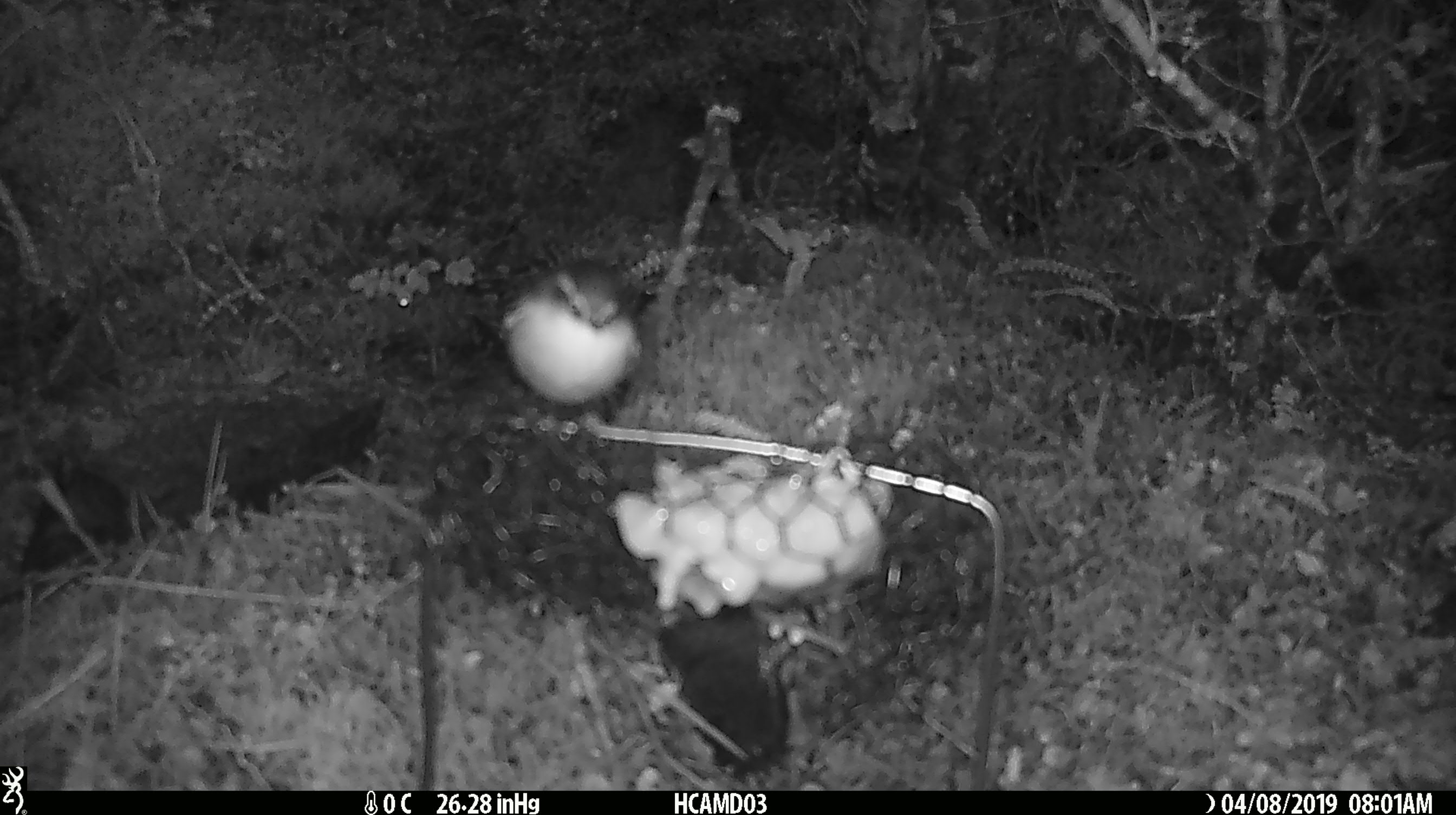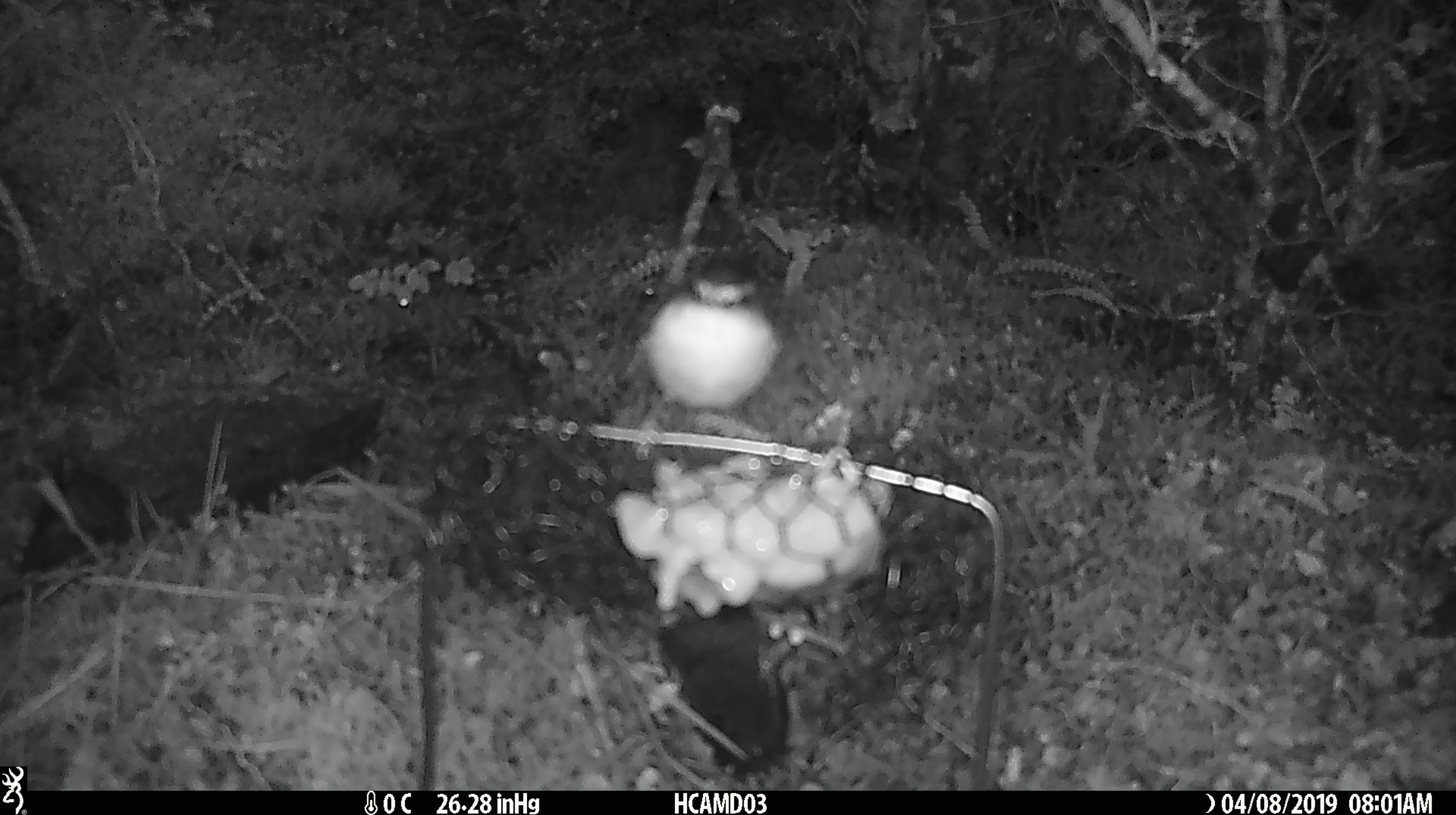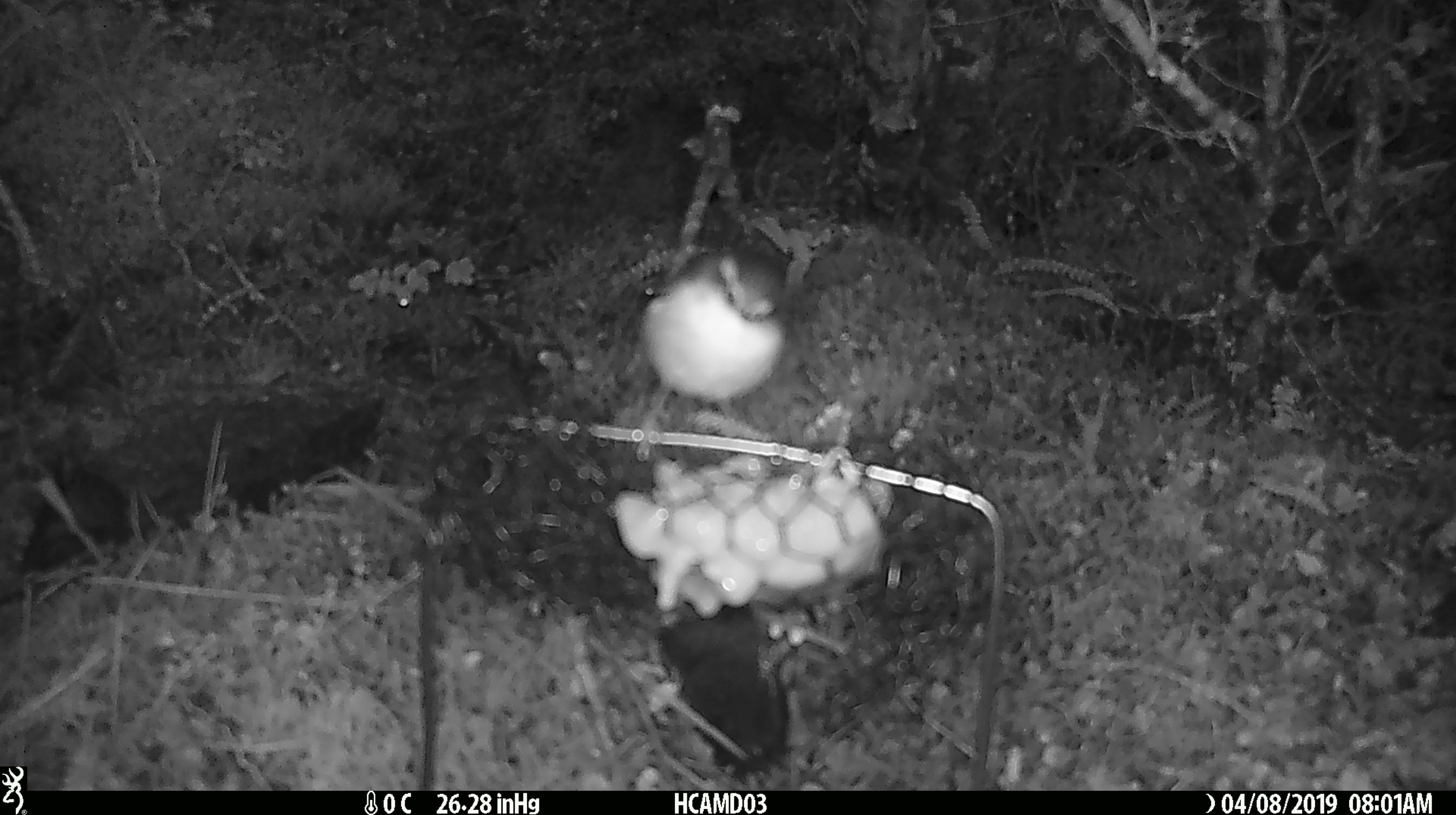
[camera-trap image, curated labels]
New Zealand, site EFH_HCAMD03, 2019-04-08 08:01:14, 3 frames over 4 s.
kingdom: Animalia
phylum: Chordata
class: Aves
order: Passeriformes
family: Acanthisittidae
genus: Acanthisitta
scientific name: Acanthisitta chloris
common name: rifleman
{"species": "rifleman (Acanthisitta chloris)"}